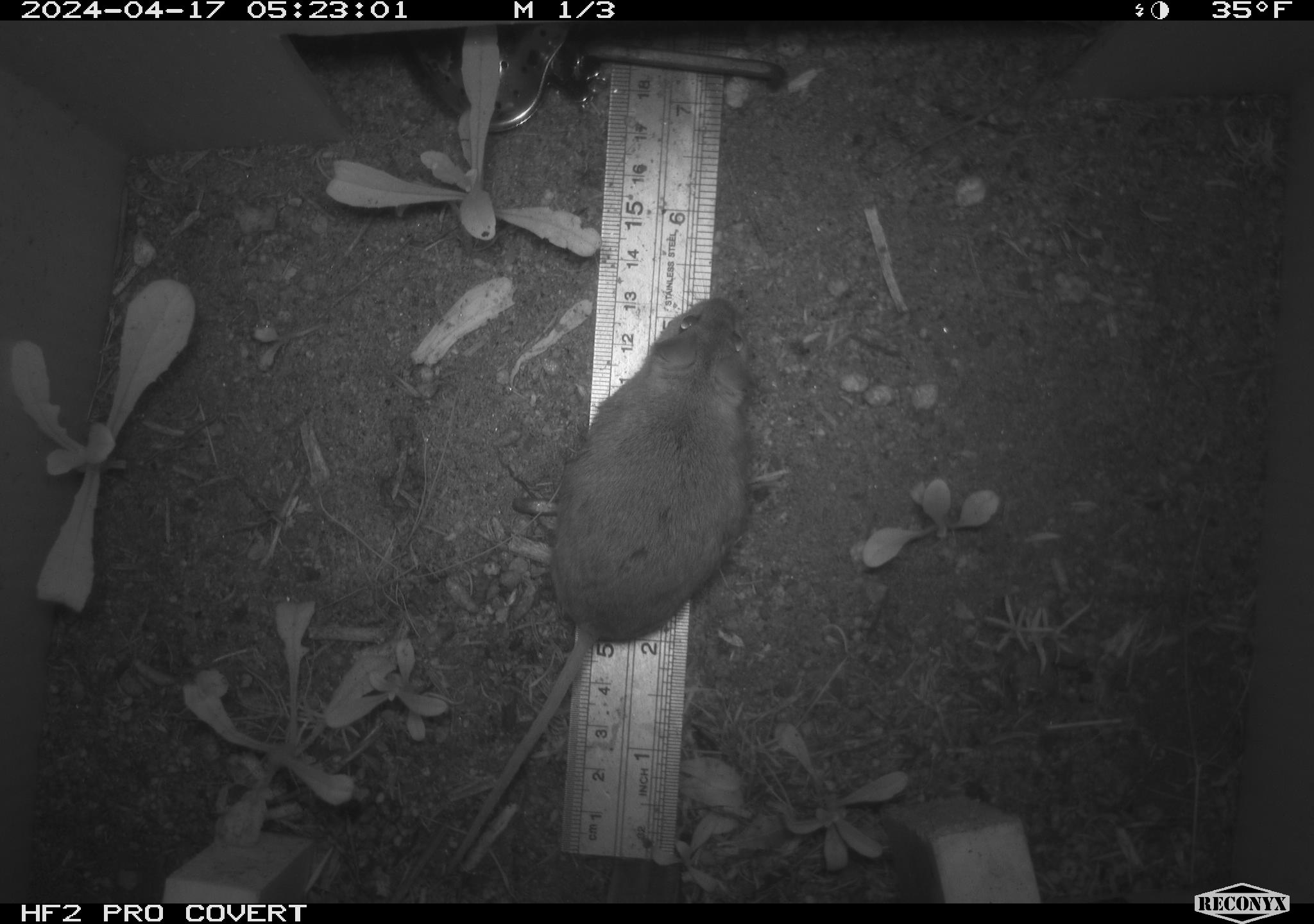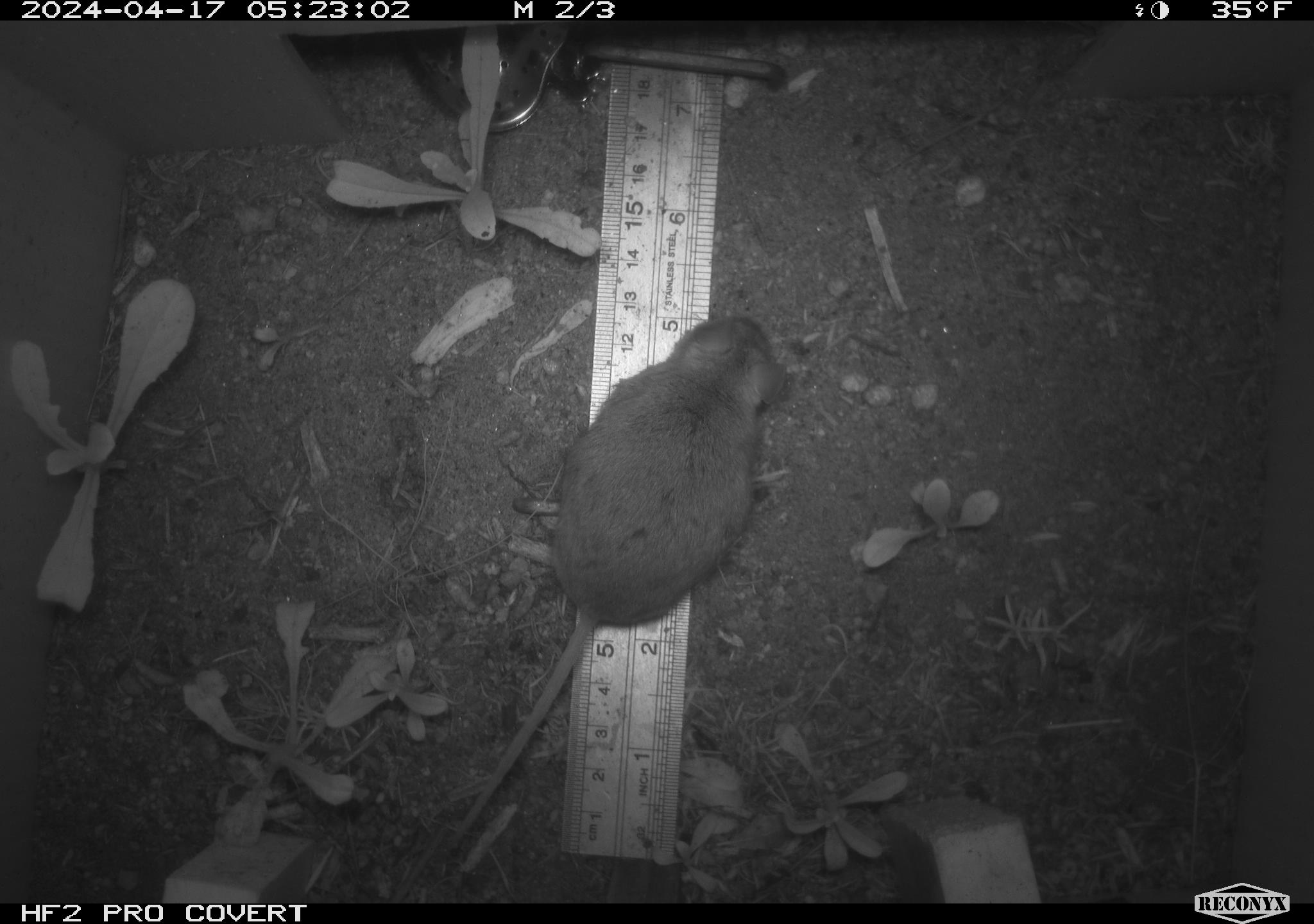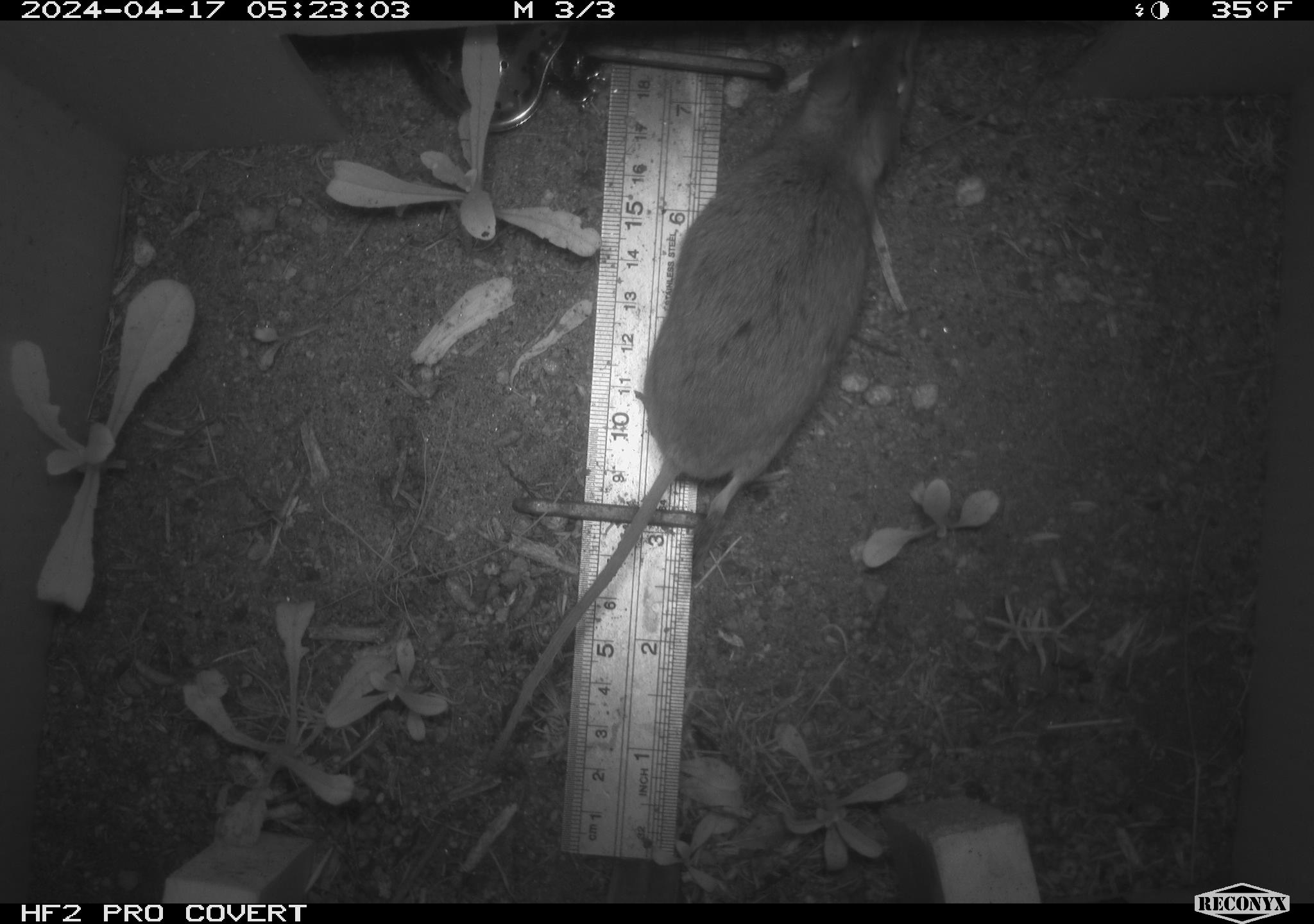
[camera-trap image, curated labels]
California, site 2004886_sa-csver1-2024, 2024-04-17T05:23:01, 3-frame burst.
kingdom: Animalia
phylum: Chordata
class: Mammalia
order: Rodentia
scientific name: Rodentia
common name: rodent